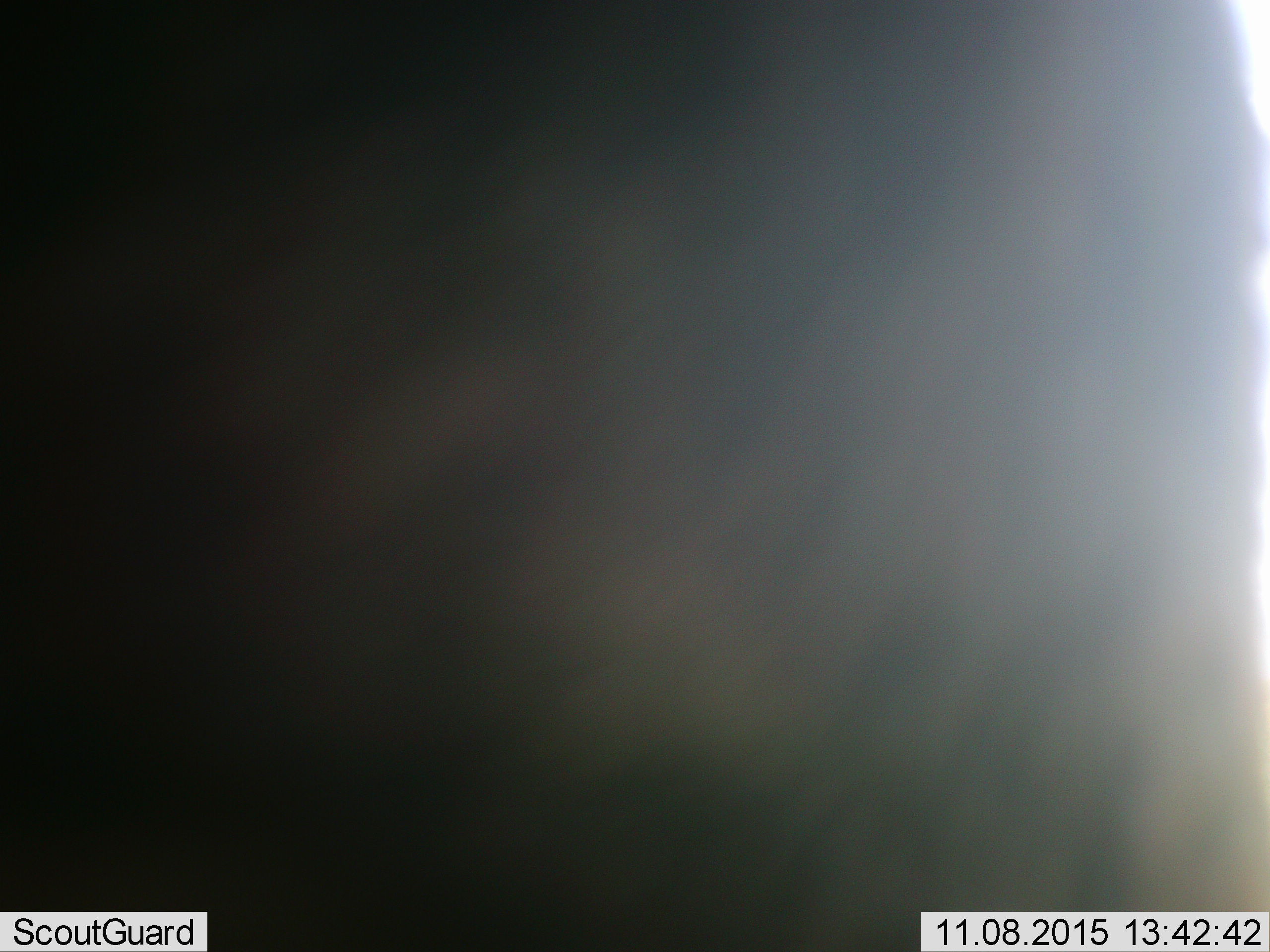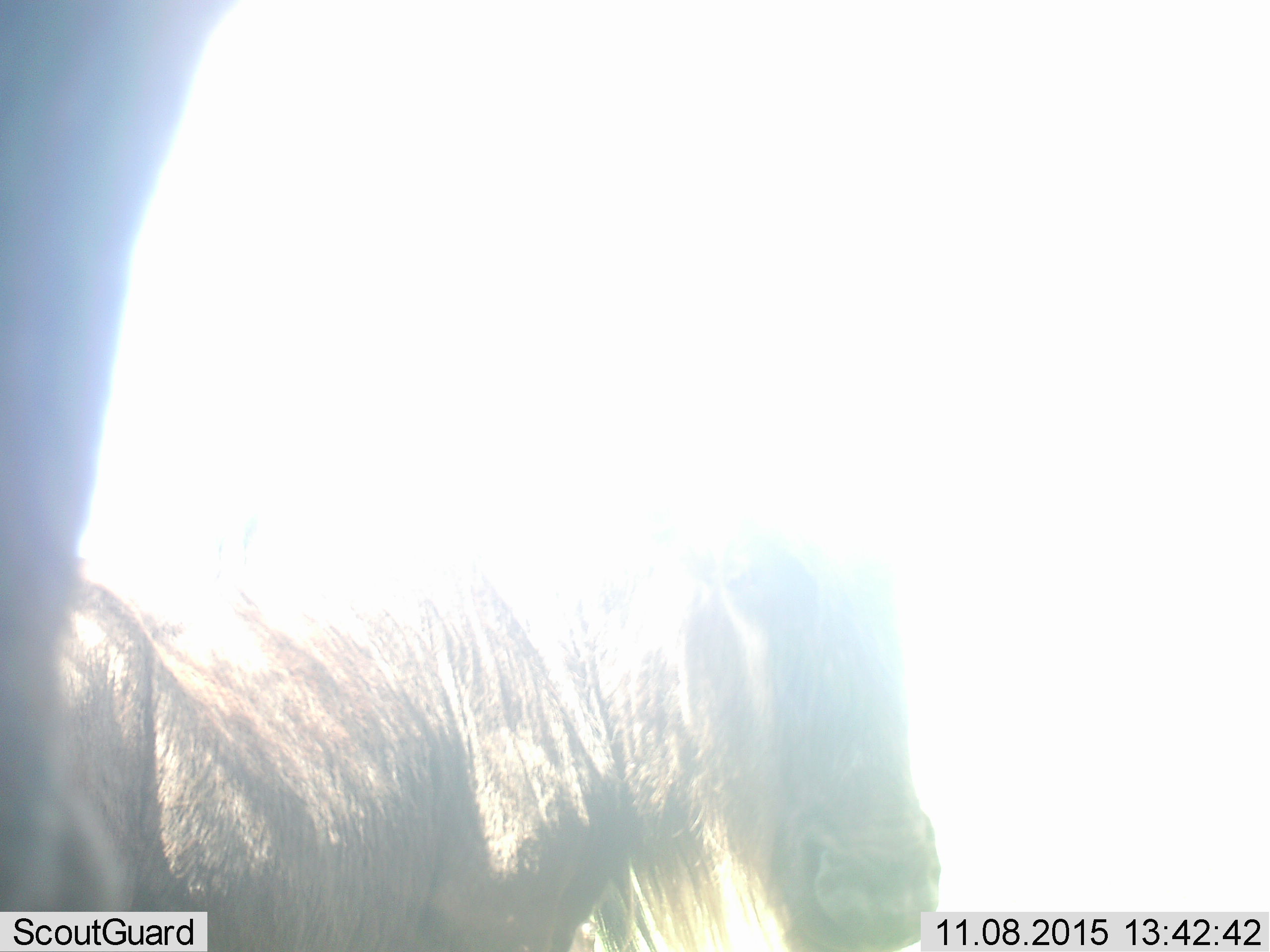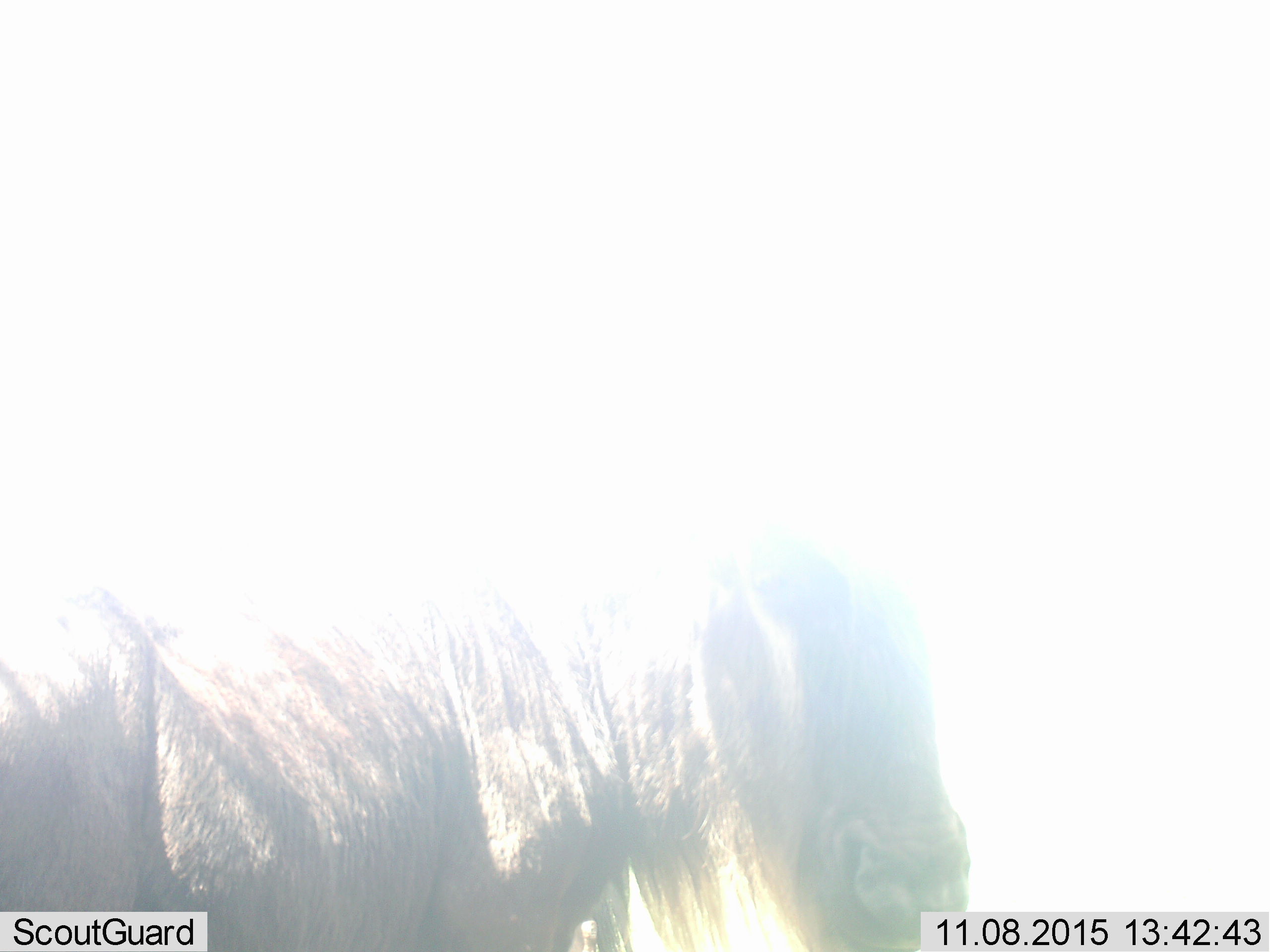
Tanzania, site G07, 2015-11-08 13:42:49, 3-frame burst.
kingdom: Animalia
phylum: Chordata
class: Mammalia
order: Artiodactyla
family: Bovidae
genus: Connochaetes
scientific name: Connochaetes taurinus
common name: blue wildebeest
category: wildebeest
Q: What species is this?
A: Wildebeest (blue wildebeest) (Connochaetes taurinus).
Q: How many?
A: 2.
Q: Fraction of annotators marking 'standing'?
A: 100%.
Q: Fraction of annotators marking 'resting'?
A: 12%.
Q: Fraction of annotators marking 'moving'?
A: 38%.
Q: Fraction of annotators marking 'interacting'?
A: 0%.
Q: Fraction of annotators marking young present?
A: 12%.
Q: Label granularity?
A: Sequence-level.